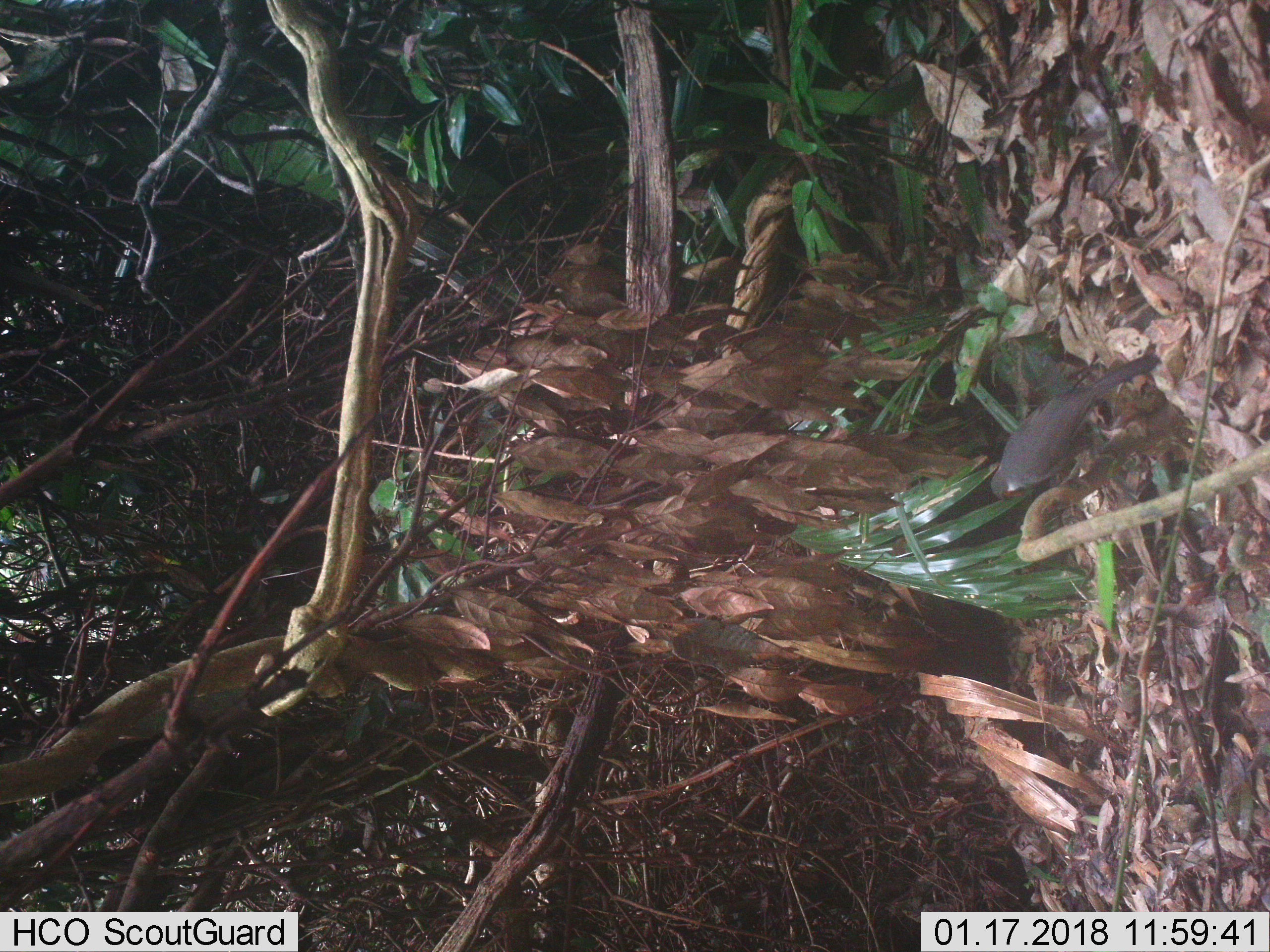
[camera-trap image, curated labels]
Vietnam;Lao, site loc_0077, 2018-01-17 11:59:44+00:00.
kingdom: Animalia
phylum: Chordata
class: Aves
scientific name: Aves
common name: bird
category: unidentified bird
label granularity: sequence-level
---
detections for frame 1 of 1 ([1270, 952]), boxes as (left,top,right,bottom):
unidentified bird: (989,352,1163,500)